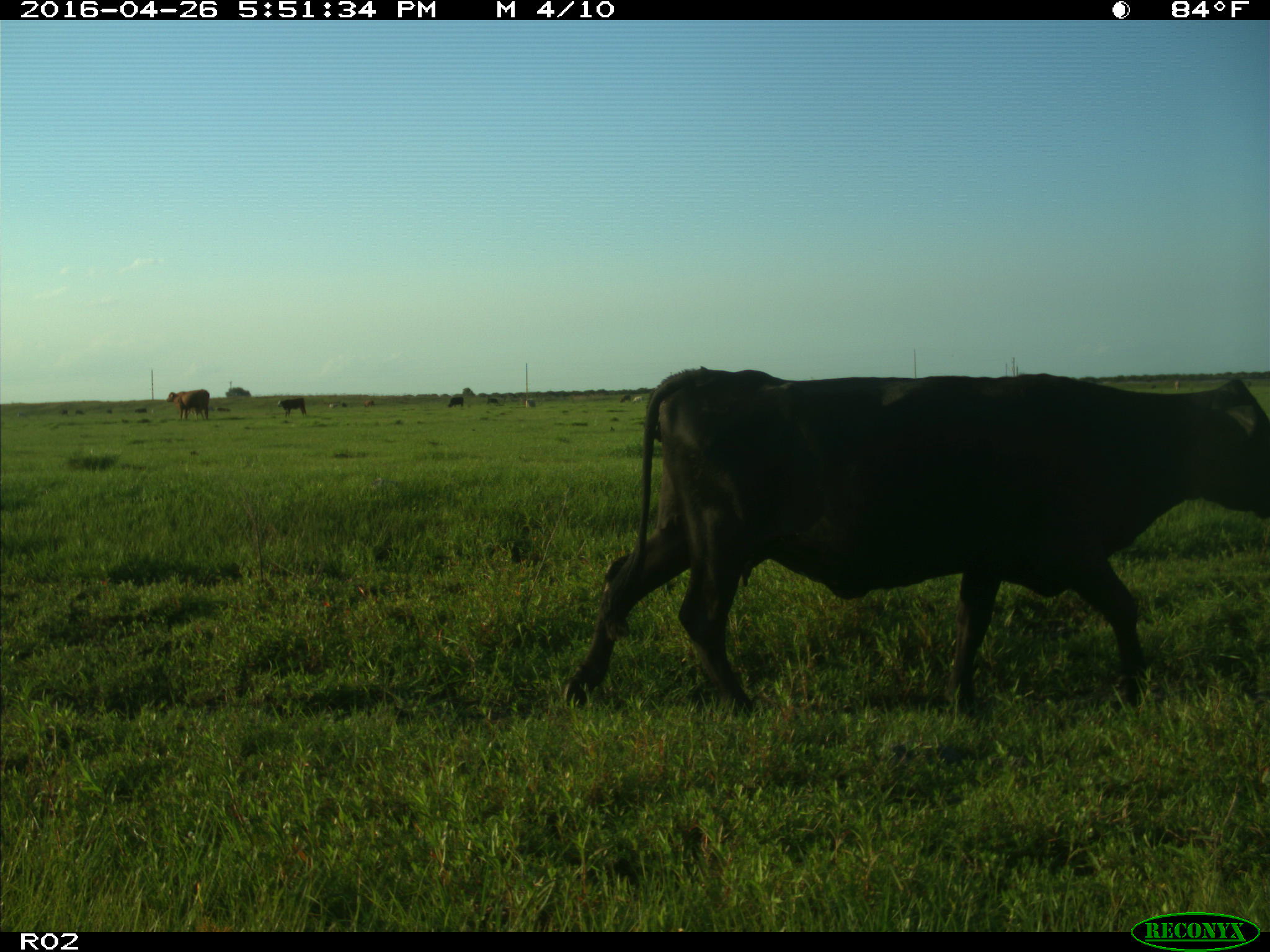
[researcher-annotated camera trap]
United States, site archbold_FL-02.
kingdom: Animalia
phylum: Chordata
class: Mammalia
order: Artiodactyla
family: Bovidae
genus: Bos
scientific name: Bos taurus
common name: domestic cow